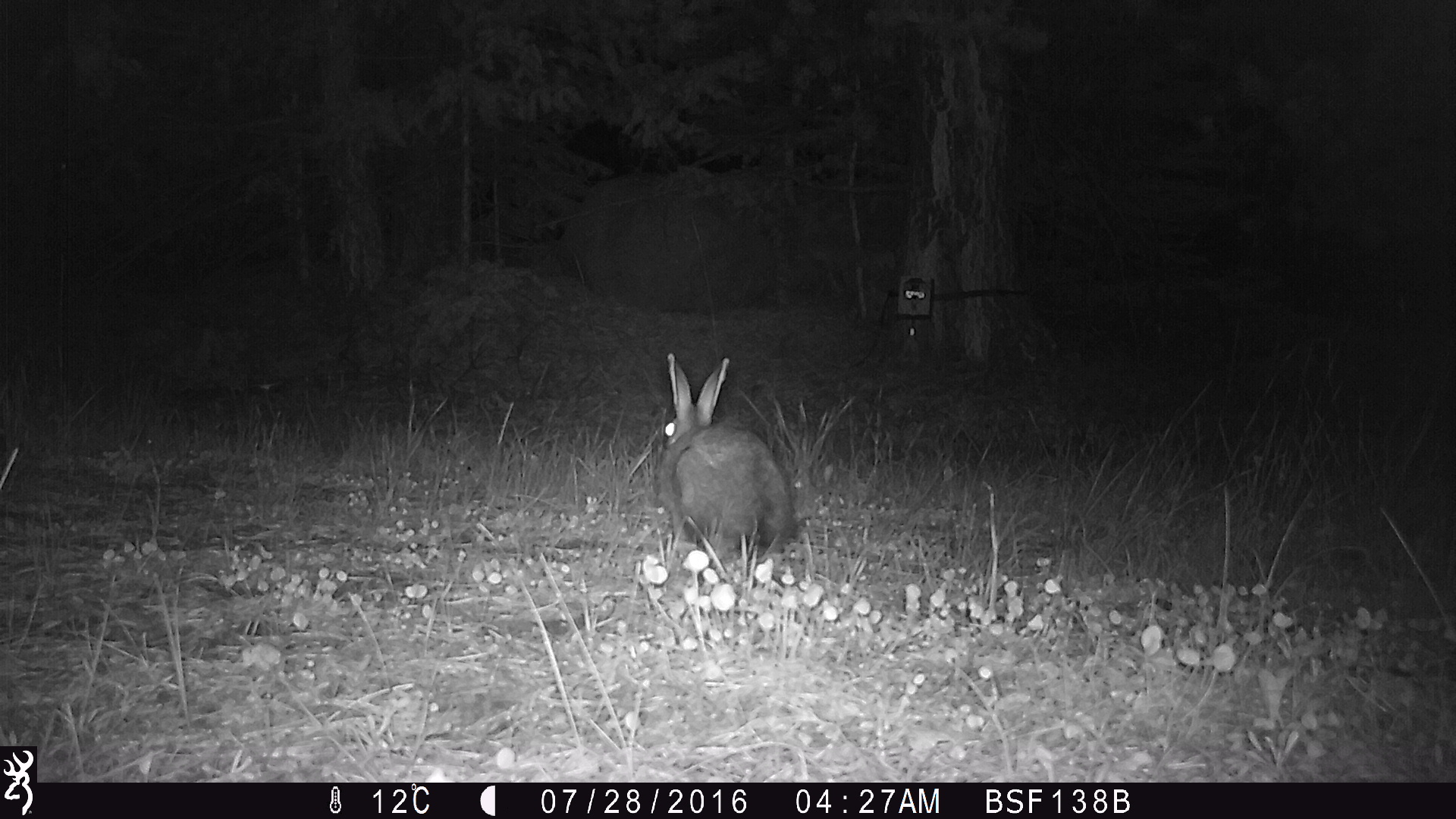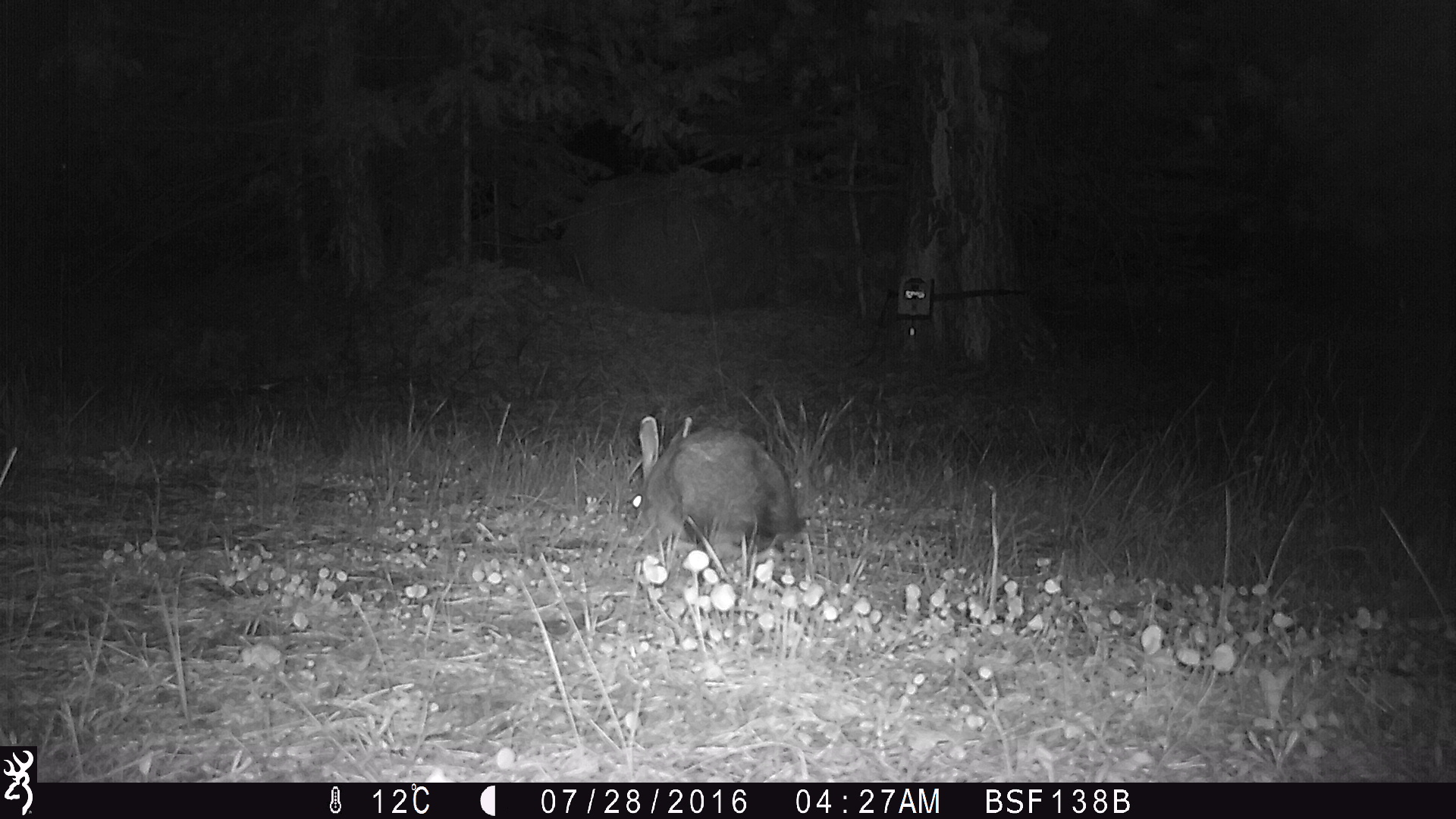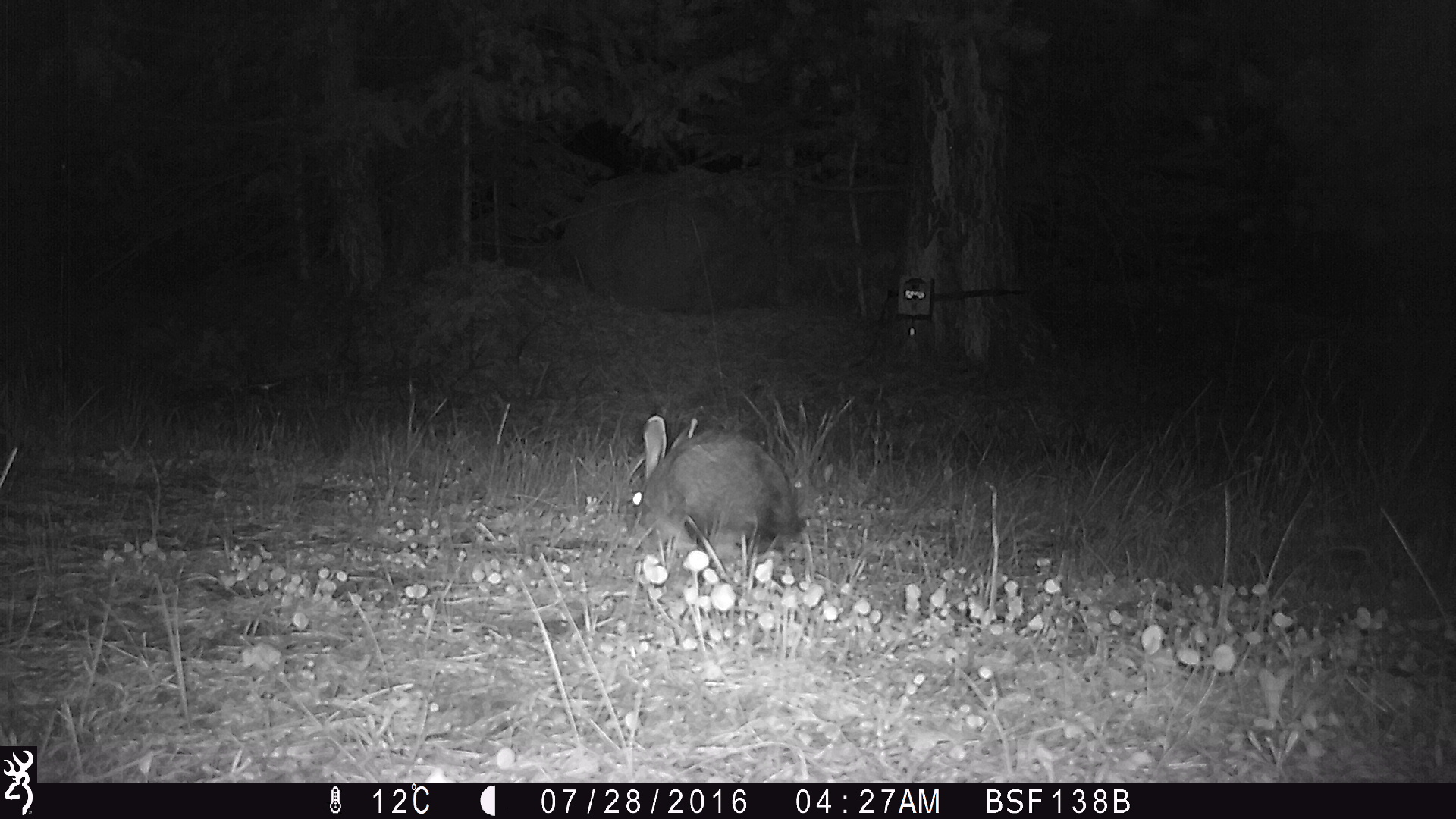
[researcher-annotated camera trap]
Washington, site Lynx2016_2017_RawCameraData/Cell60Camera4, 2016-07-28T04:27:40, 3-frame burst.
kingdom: Animalia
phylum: Chordata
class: Mammalia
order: Lagomorpha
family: Leporidae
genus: Lepus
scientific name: Lepus americanus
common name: snowshoe hare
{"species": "Lepus americanus (snowshoe hare)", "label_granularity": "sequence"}